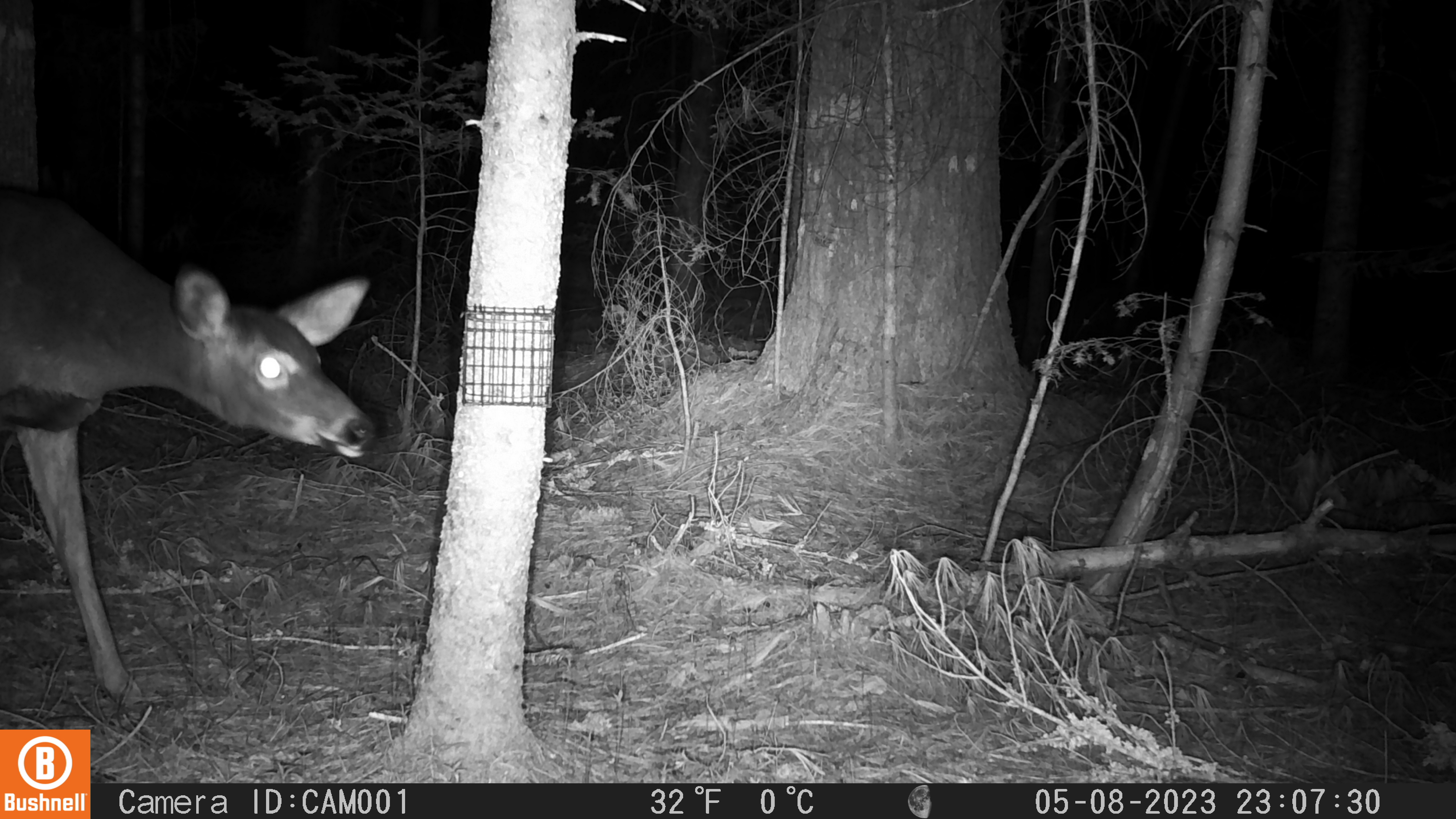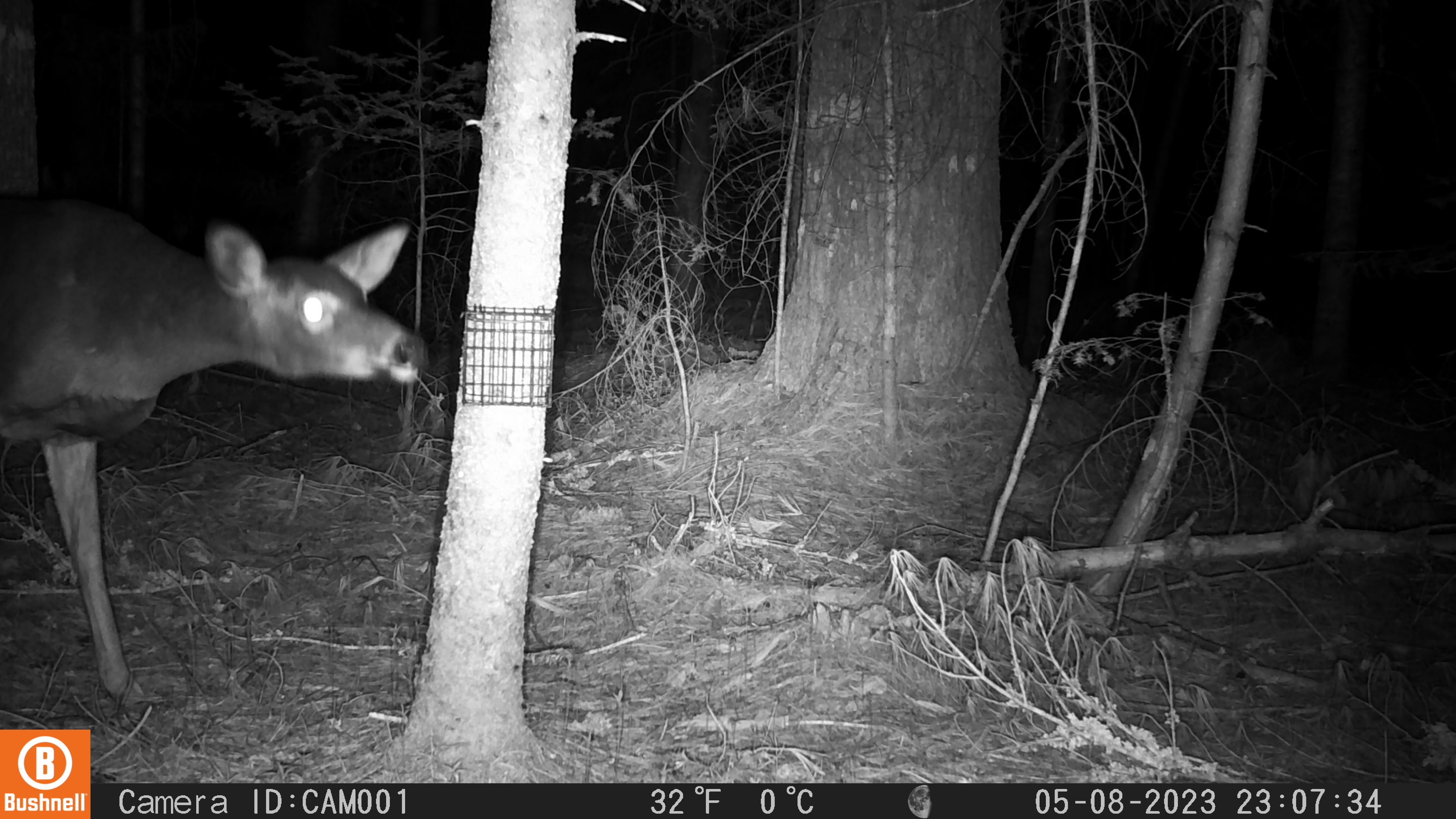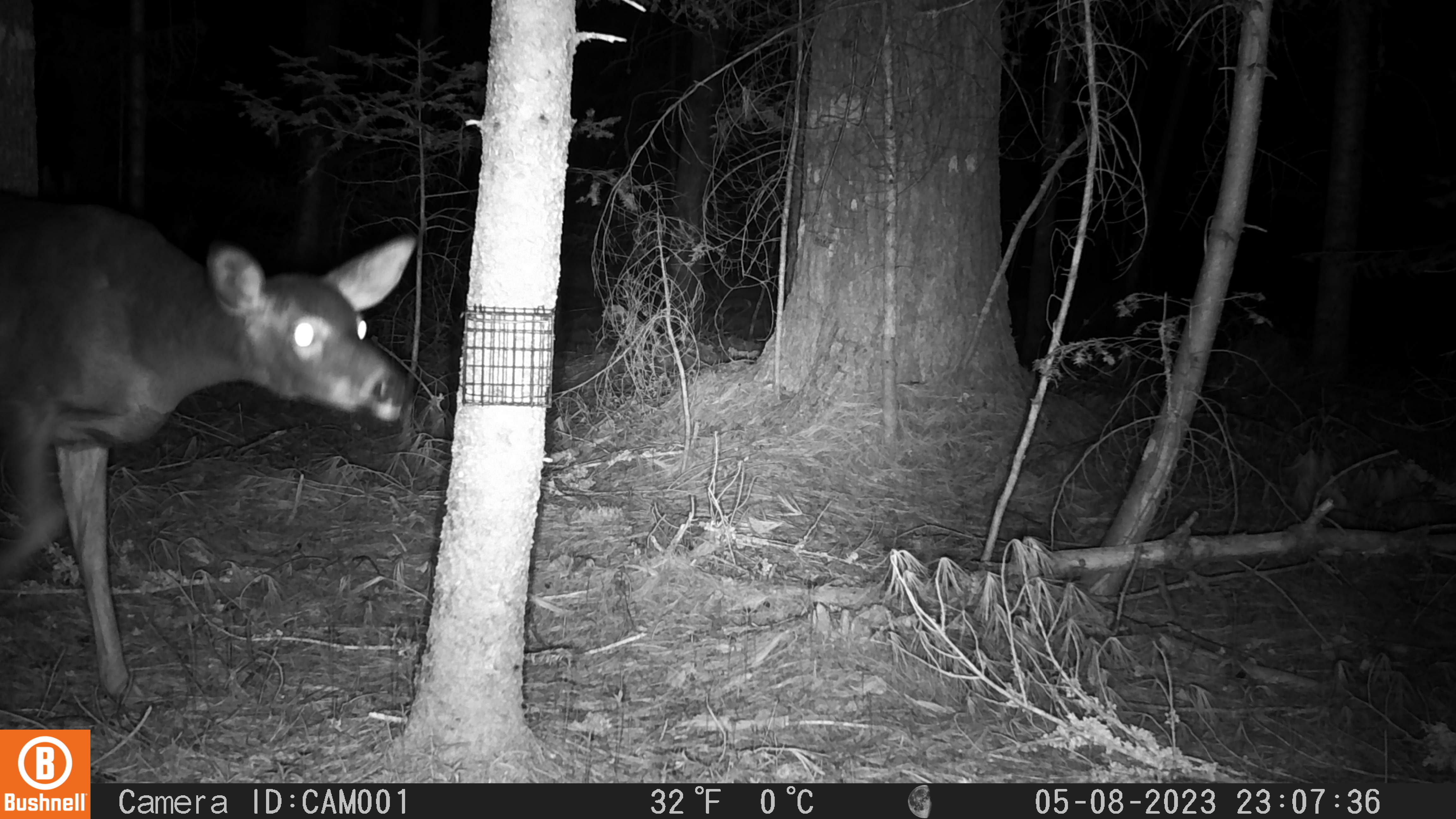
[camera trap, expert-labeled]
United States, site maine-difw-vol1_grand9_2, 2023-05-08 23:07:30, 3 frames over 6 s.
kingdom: Animalia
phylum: Chordata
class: Mammalia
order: Artiodactyla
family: Cervidae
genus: Odocoileus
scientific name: Odocoileus virginianus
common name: white-tailed deer